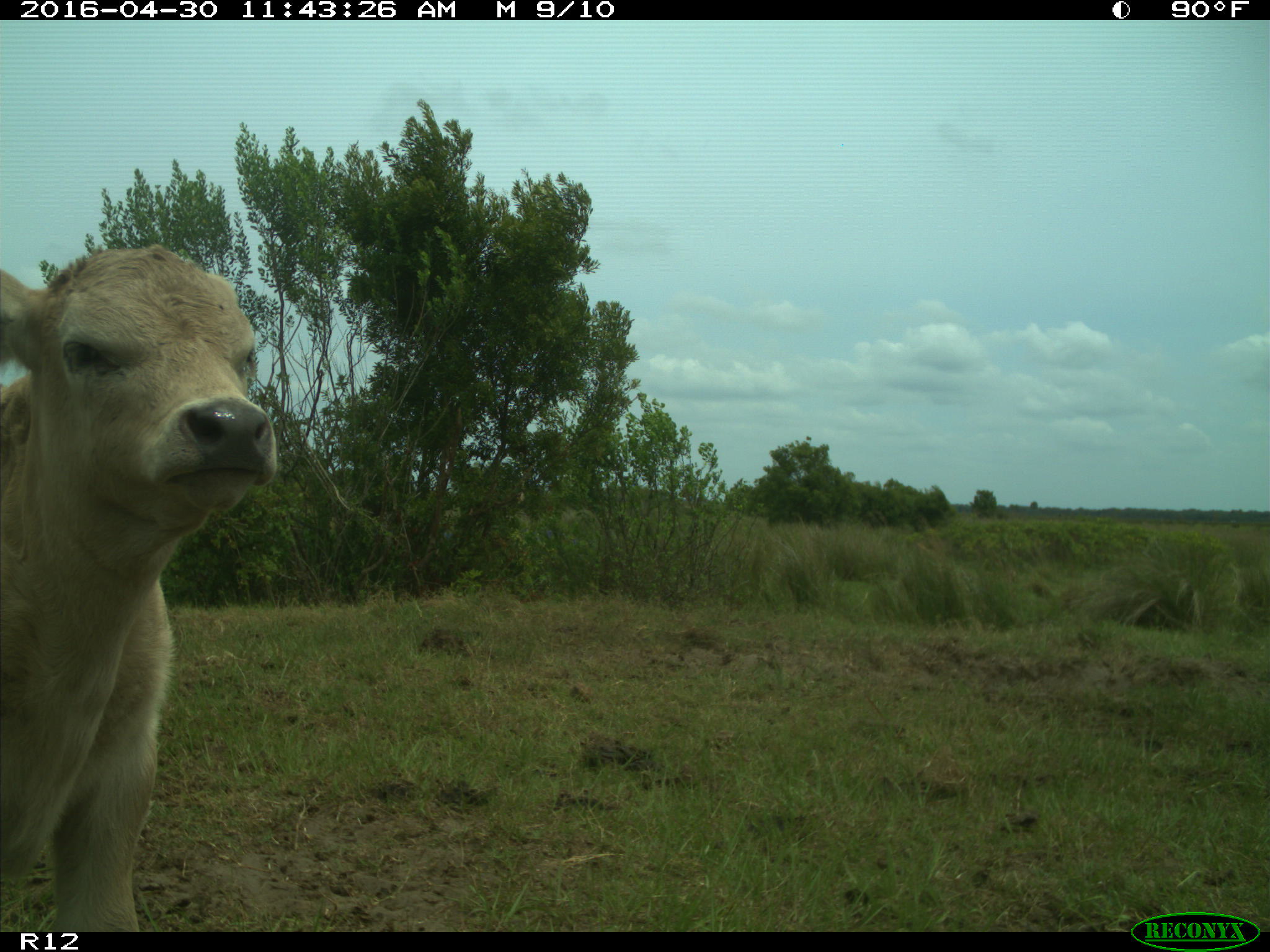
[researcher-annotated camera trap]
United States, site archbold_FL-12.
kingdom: Animalia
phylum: Chordata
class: Mammalia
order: Artiodactyla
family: Bovidae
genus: Bos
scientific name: Bos taurus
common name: domestic cow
Bos taurus (domestic cow).